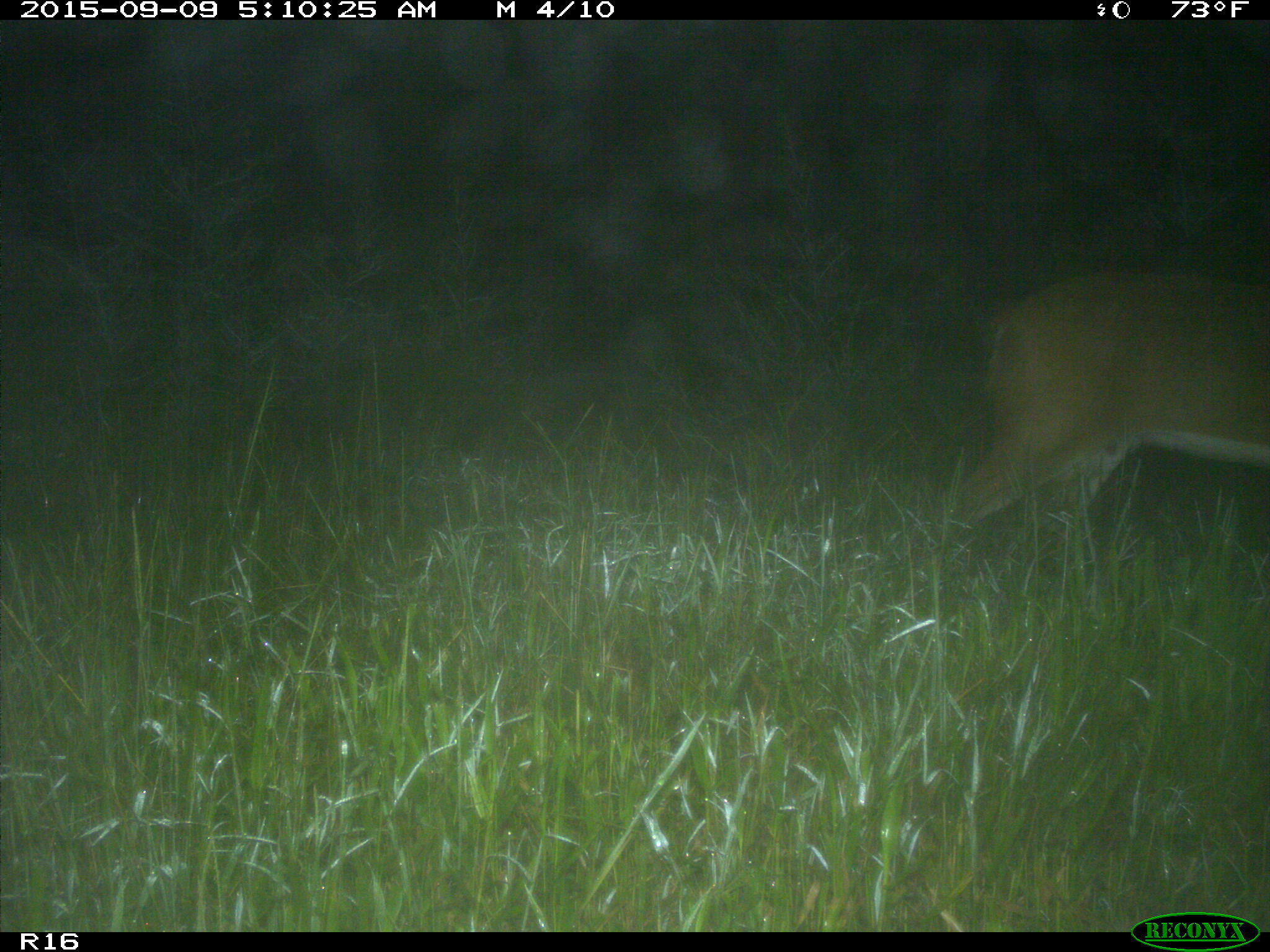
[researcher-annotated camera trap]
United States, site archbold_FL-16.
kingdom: Animalia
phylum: Chordata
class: Mammalia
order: Artiodactyla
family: Cervidae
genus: Odocoileus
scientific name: Odocoileus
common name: deer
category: unidentified deer